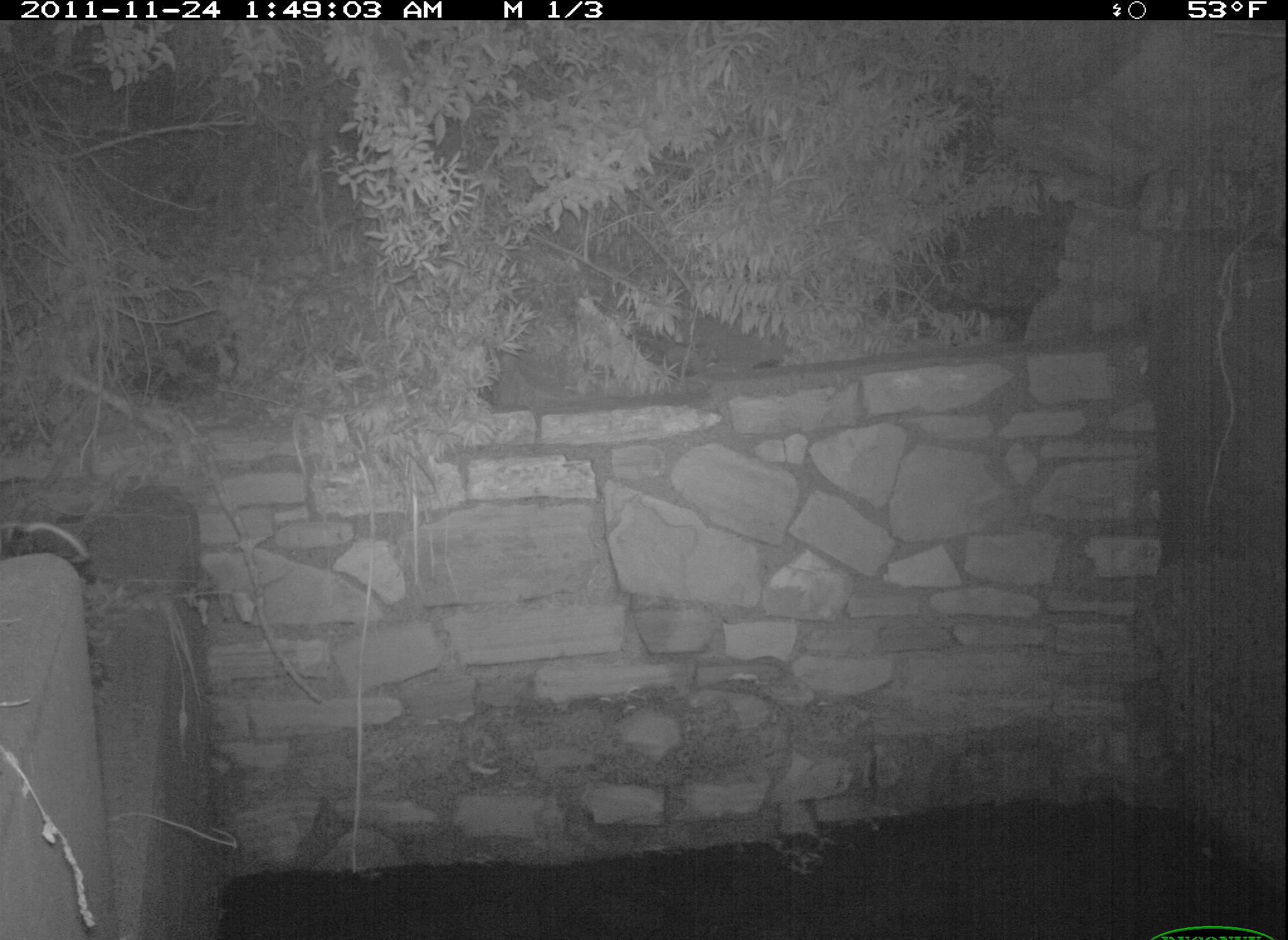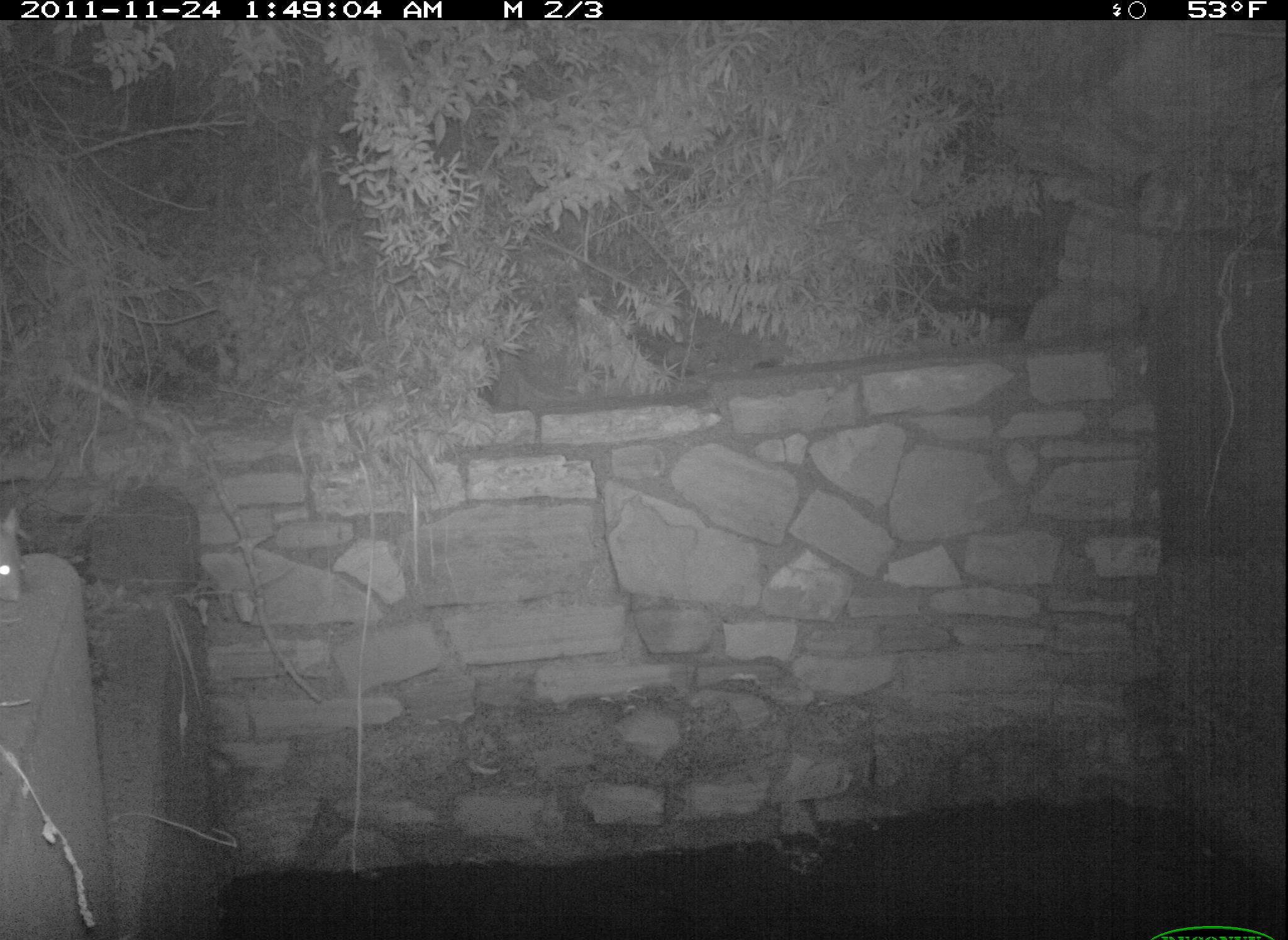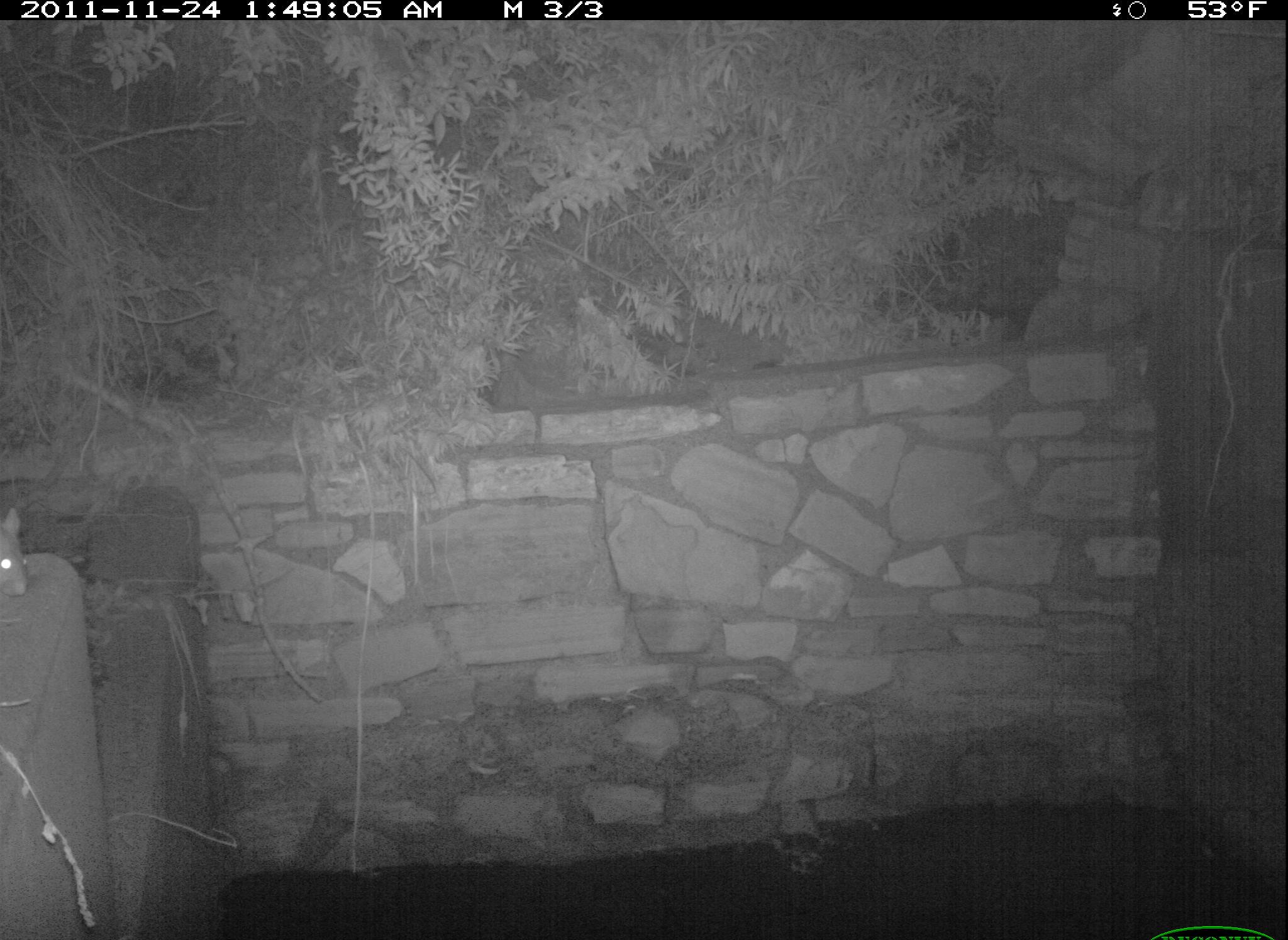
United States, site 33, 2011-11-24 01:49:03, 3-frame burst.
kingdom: Animalia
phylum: Chordata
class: Mammalia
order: Rodentia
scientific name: Rodentia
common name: rodent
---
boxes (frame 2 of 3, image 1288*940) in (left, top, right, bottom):
rodent: (0, 500, 34, 607)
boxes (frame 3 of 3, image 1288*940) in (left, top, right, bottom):
rodent: (0, 494, 42, 613)